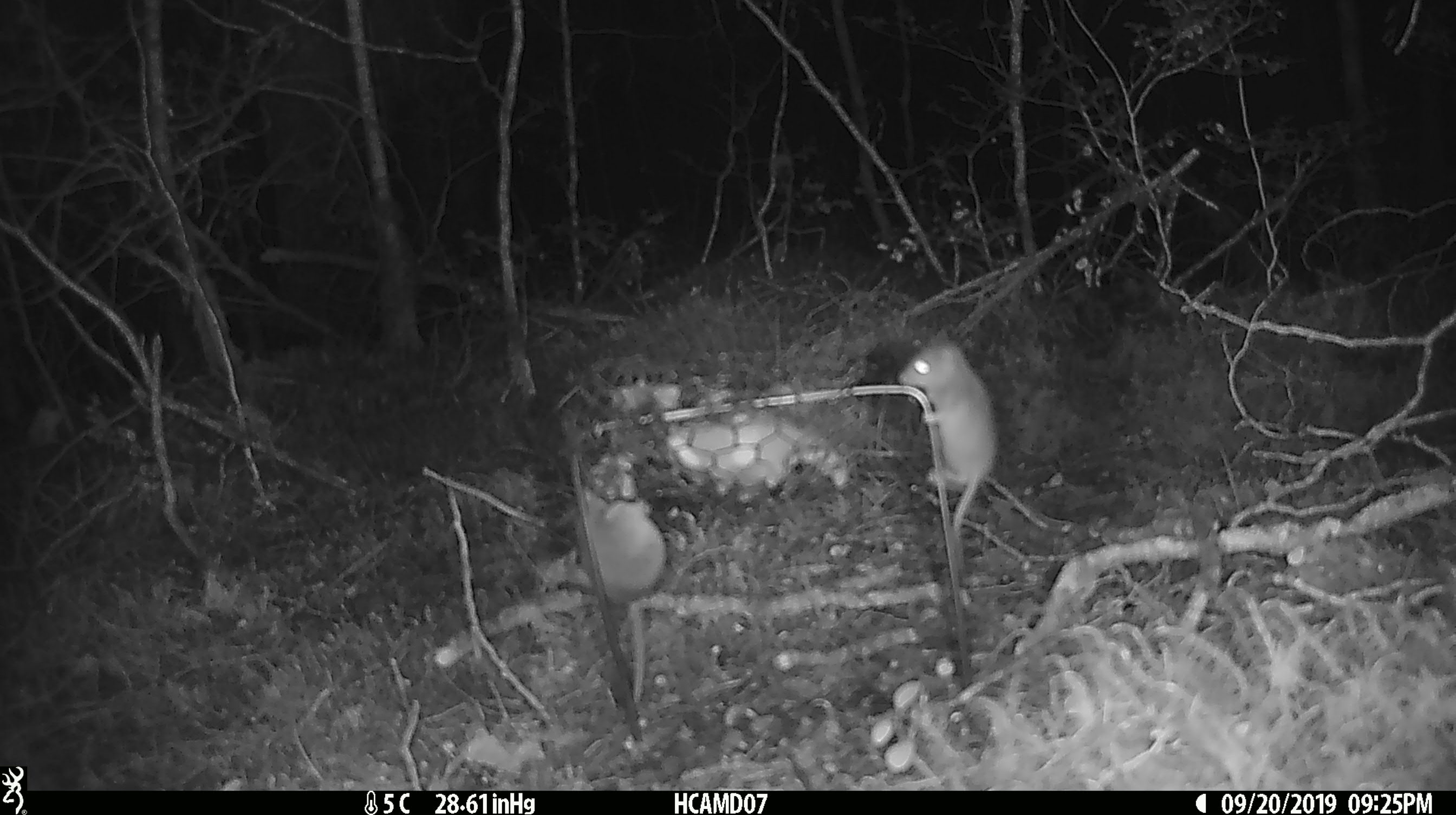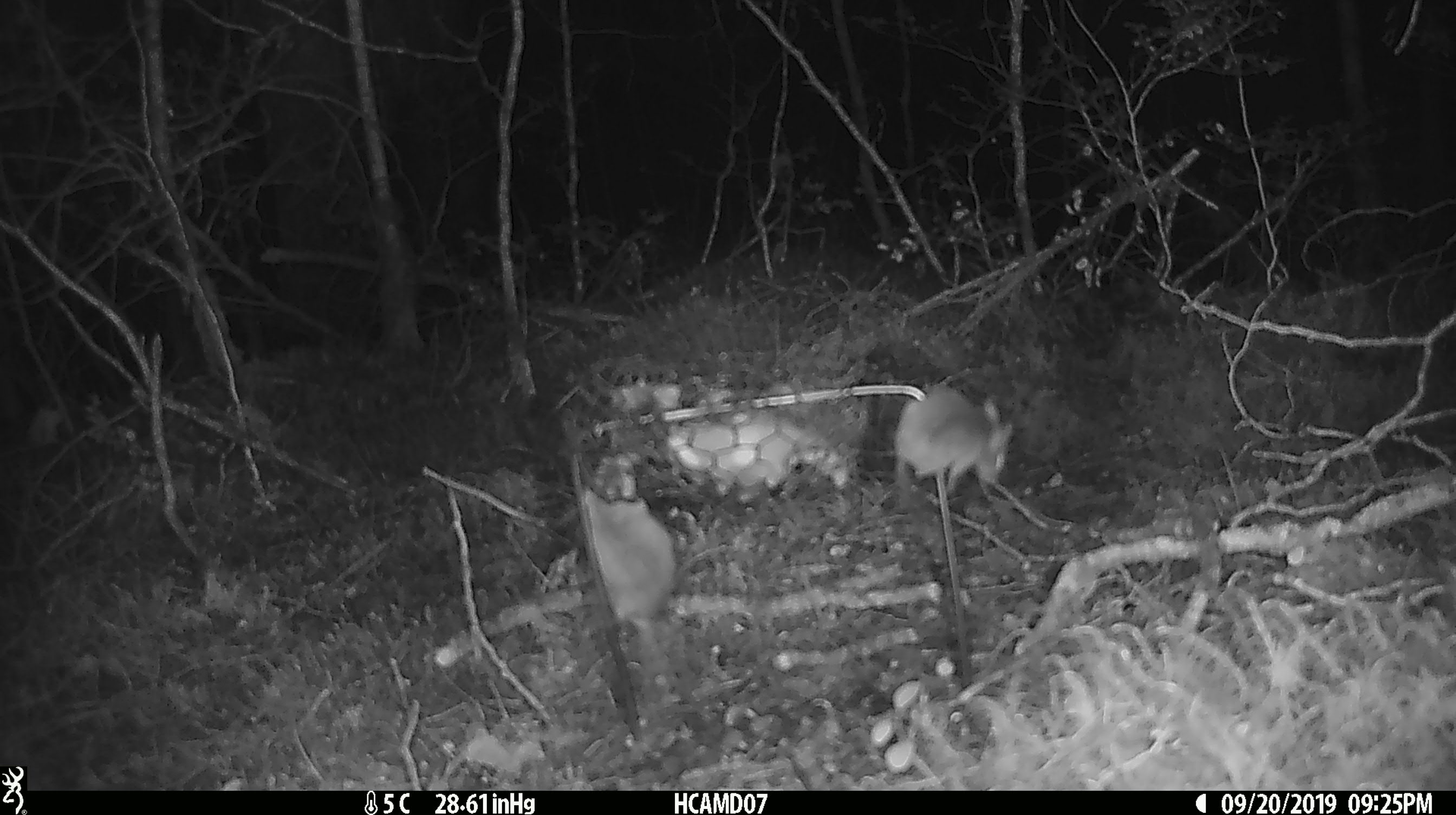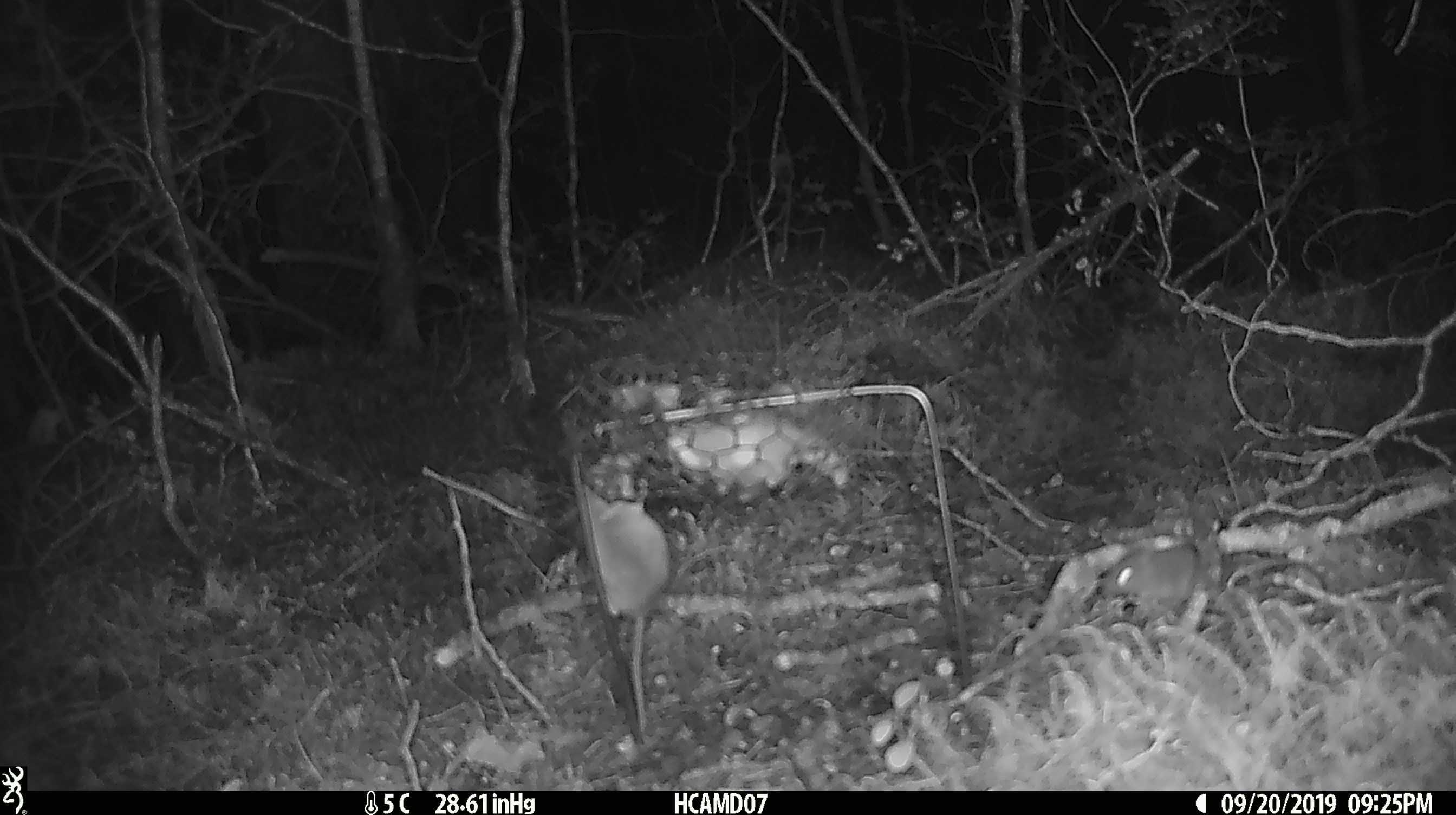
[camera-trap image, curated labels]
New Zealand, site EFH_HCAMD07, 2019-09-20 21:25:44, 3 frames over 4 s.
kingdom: Animalia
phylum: Chordata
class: Mammalia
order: Rodentia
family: Muridae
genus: Mus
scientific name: Mus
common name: mouse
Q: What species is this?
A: Mouse (Mus).